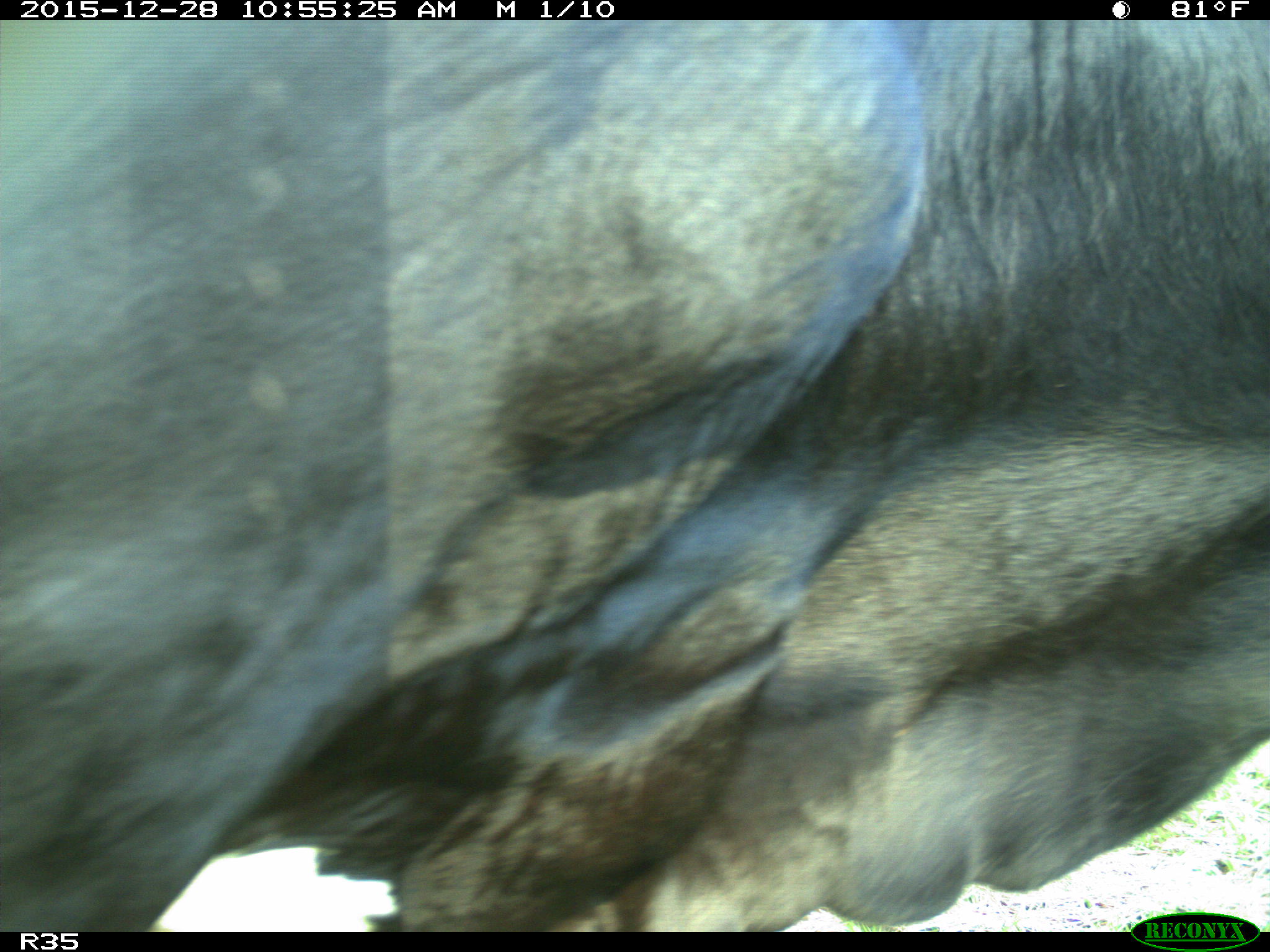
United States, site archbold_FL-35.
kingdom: Animalia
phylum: Chordata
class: Mammalia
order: Artiodactyla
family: Bovidae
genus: Bos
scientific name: Bos taurus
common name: domestic cow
Bos taurus (domestic cow).